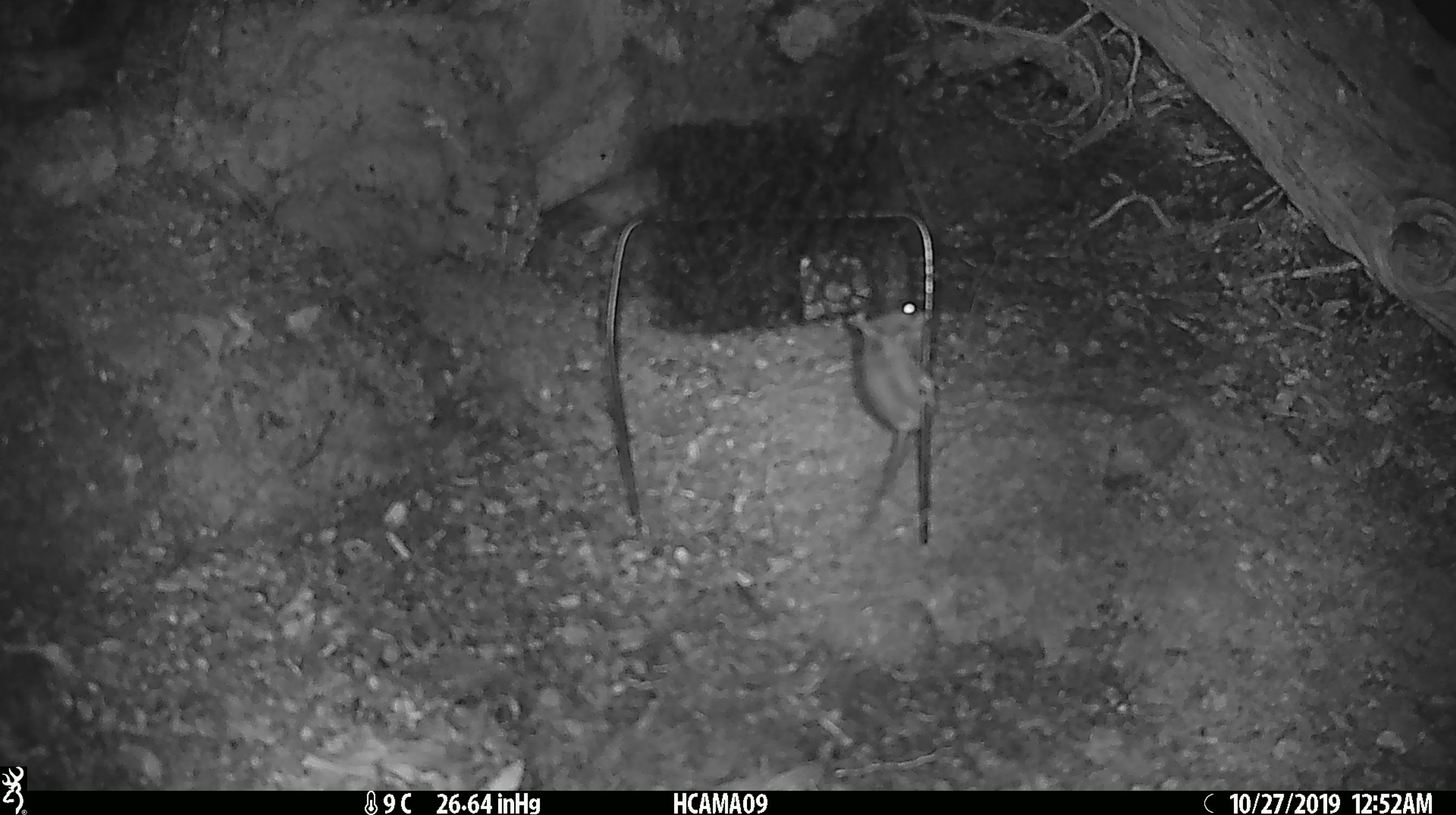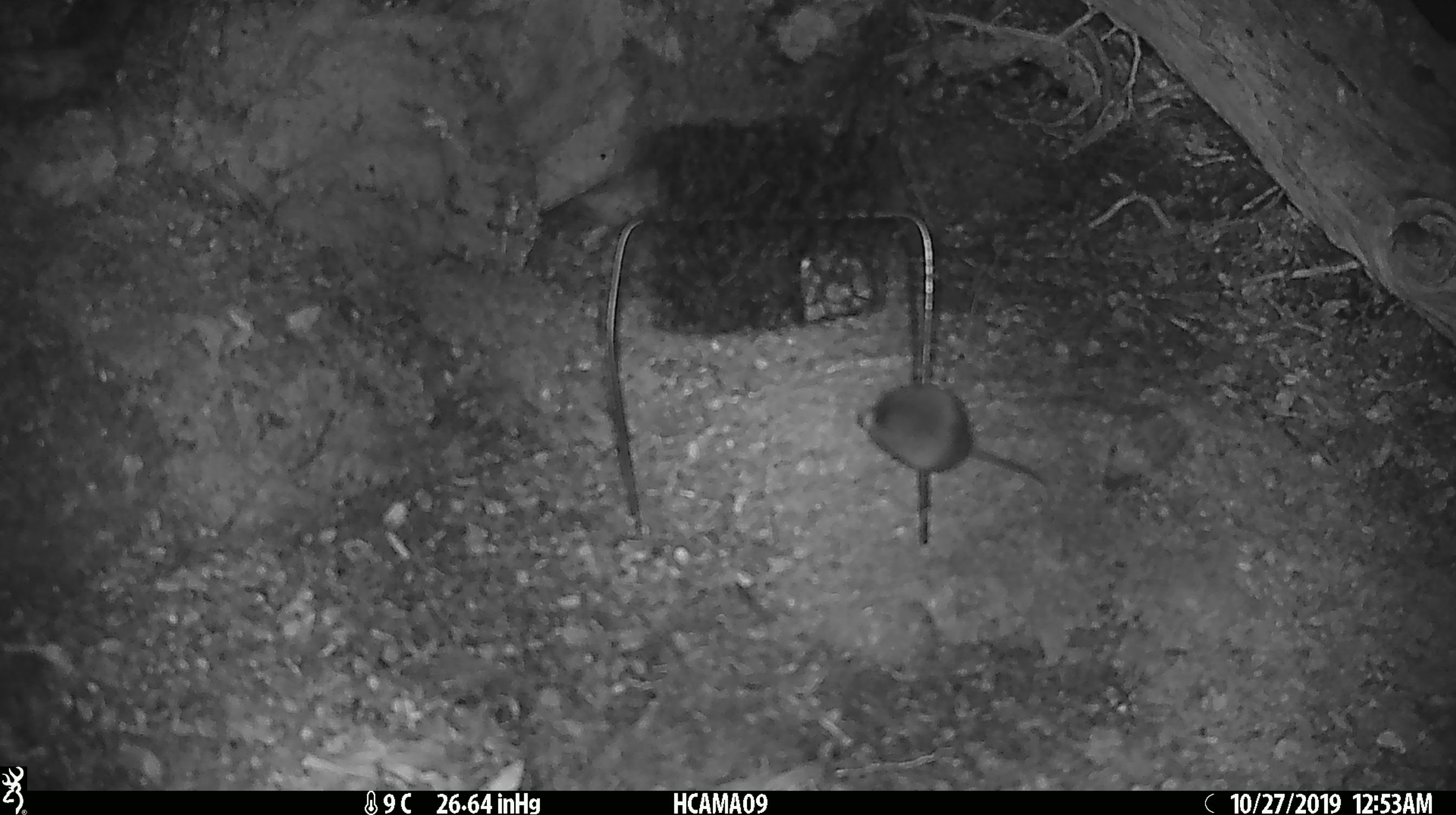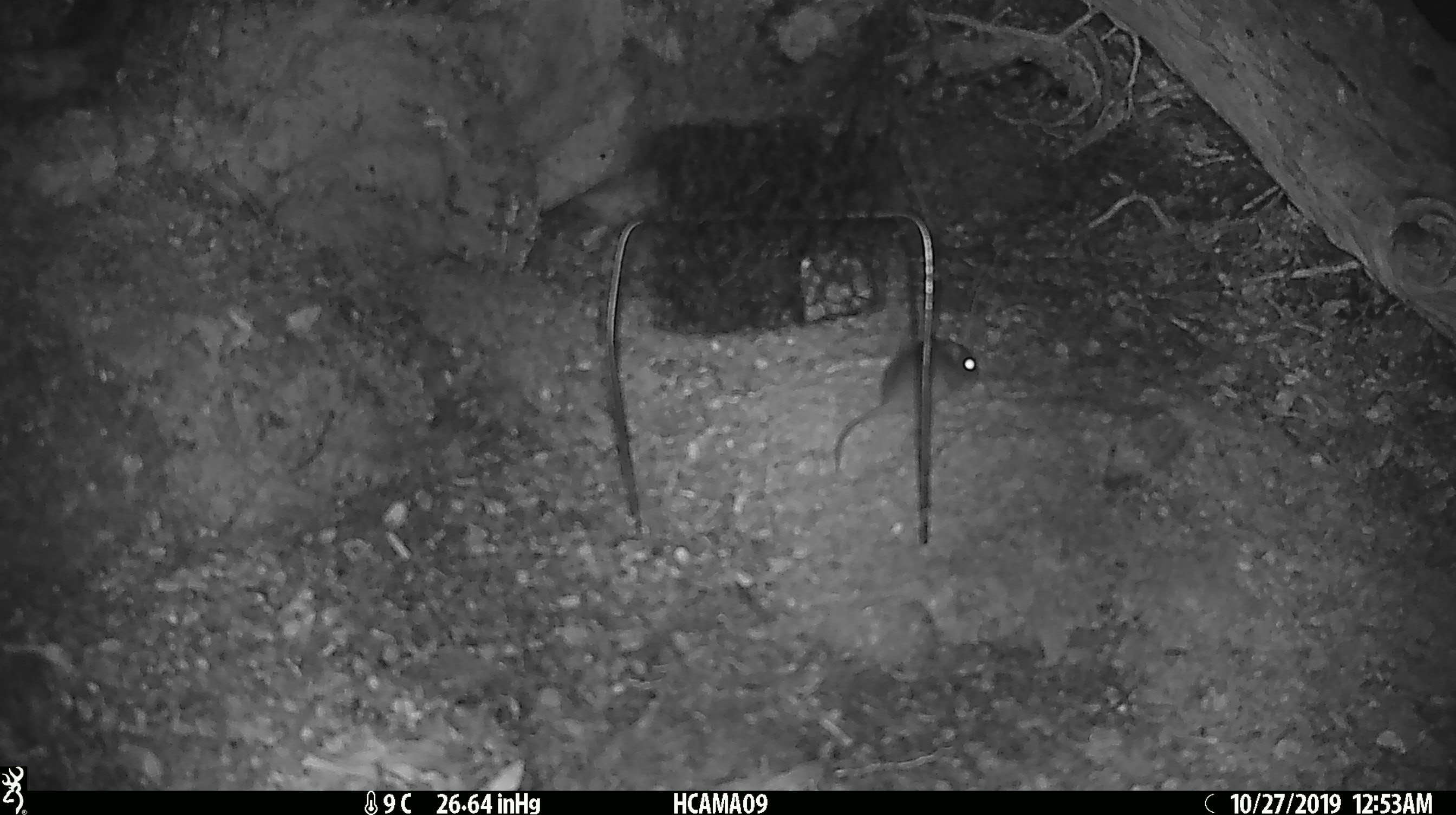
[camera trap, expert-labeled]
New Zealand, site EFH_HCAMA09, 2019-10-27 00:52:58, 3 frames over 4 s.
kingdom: Animalia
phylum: Chordata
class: Mammalia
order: Rodentia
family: Muridae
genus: Mus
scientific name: Mus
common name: mouse